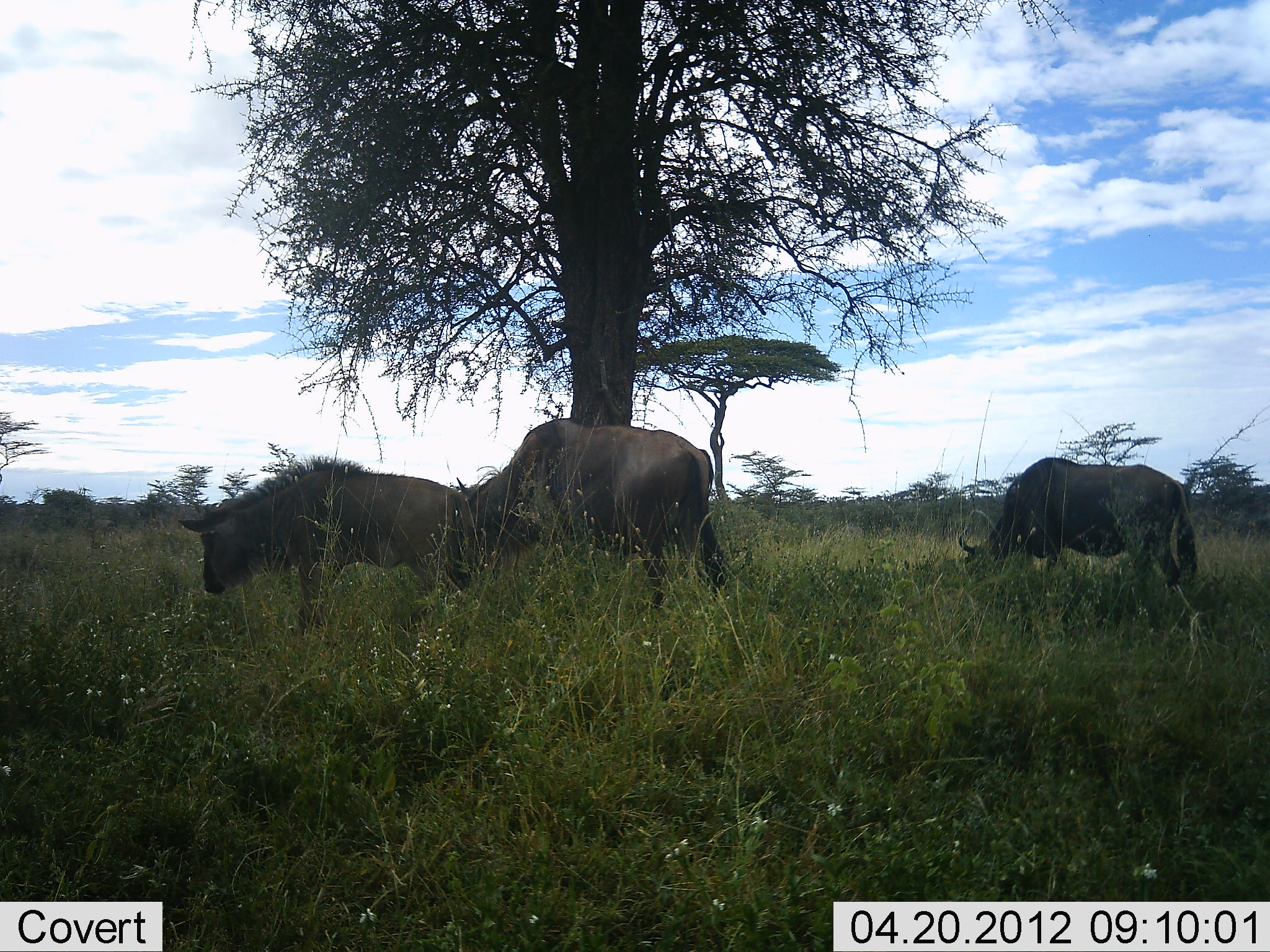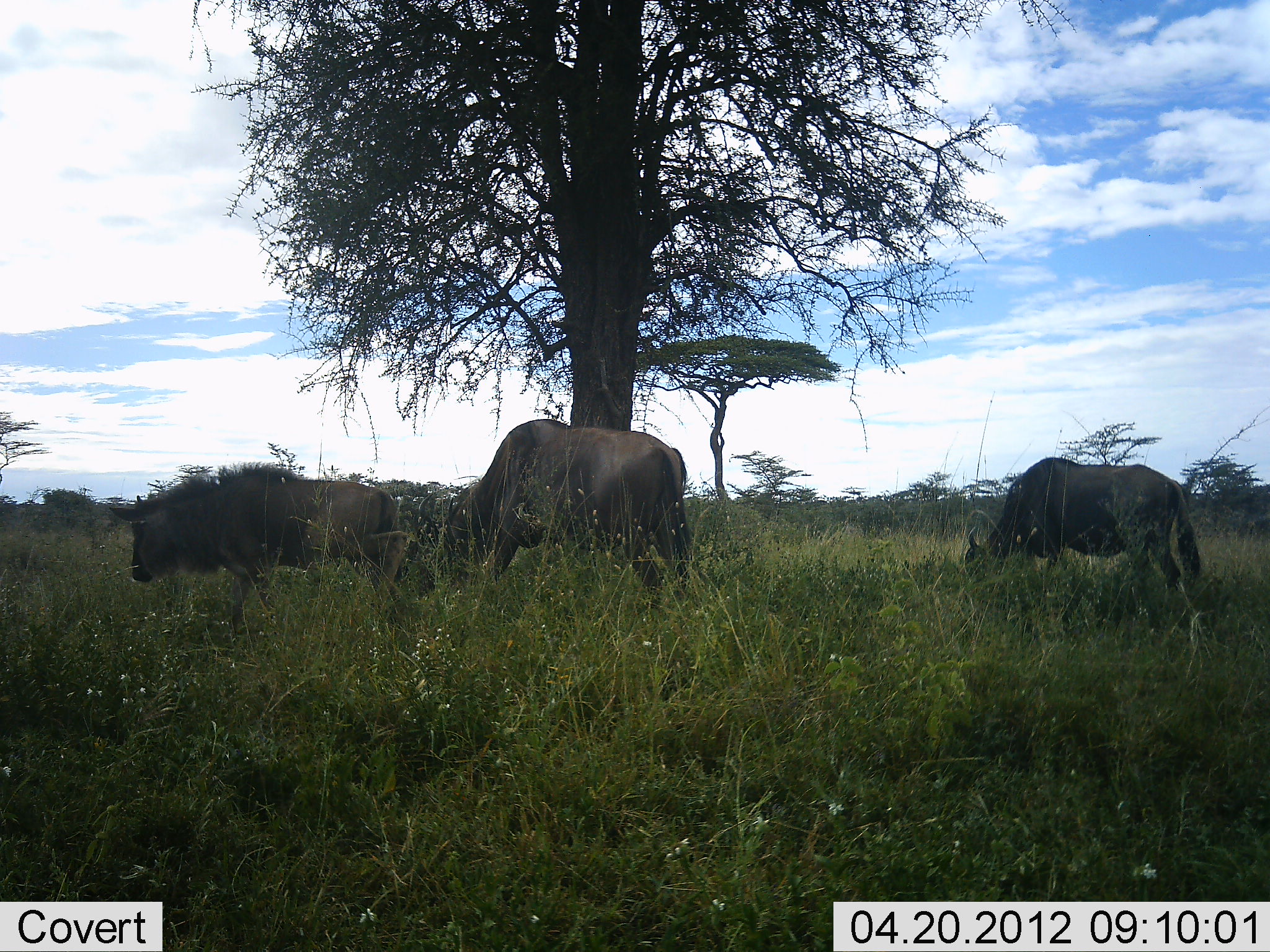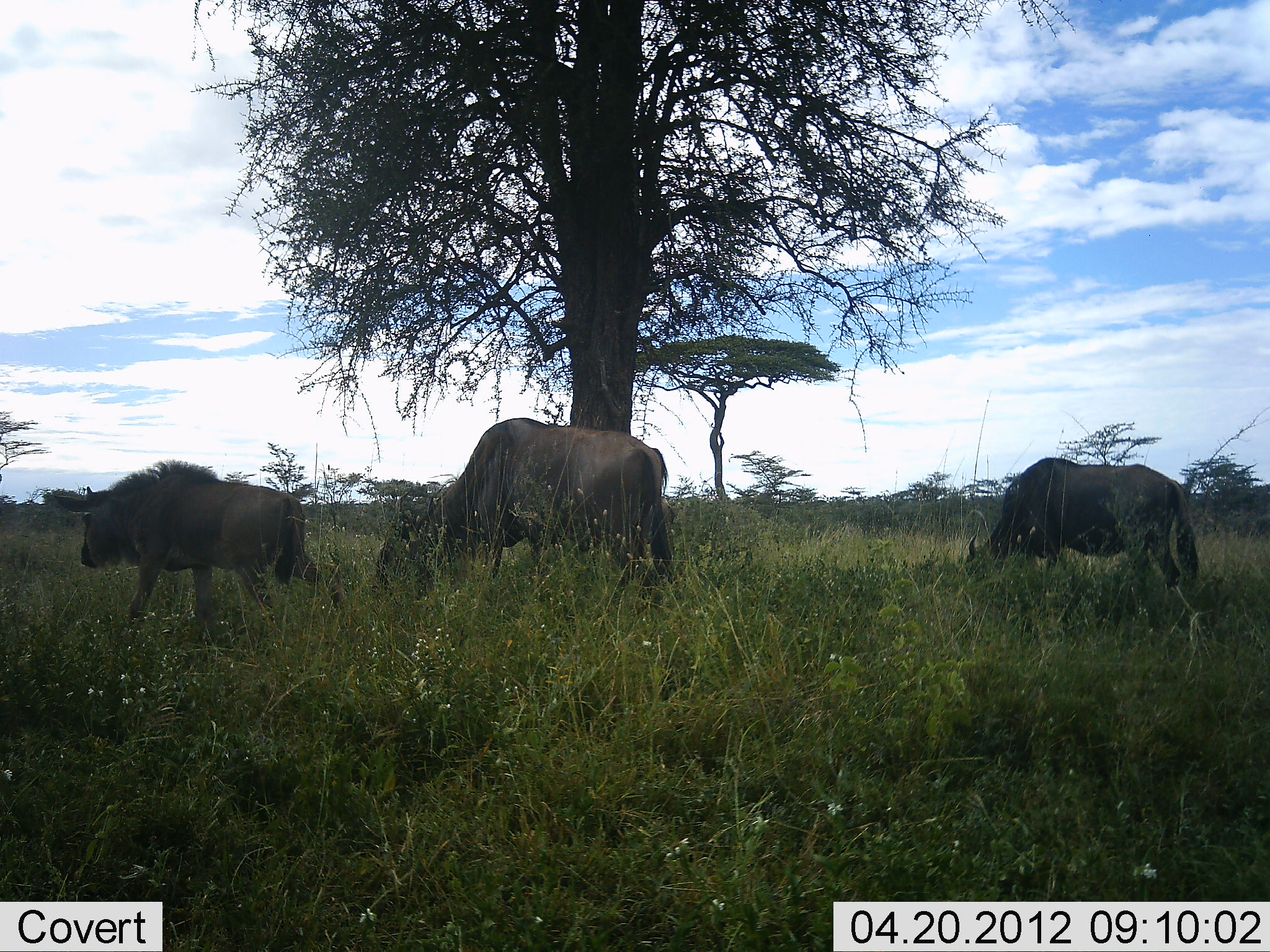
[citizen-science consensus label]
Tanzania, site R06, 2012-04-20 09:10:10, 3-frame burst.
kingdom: Animalia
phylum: Chordata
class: Mammalia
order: Artiodactyla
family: Bovidae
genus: Connochaetes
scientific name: Connochaetes taurinus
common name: blue wildebeest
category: wildebeest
Wildebeest (blue wildebeest) (Connochaetes taurinus), count 3. Behavior (volunteer vote fractions): standing 12%, resting 0%, moving 71%, interacting 0%. Young present (vote fraction): 12%. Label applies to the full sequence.